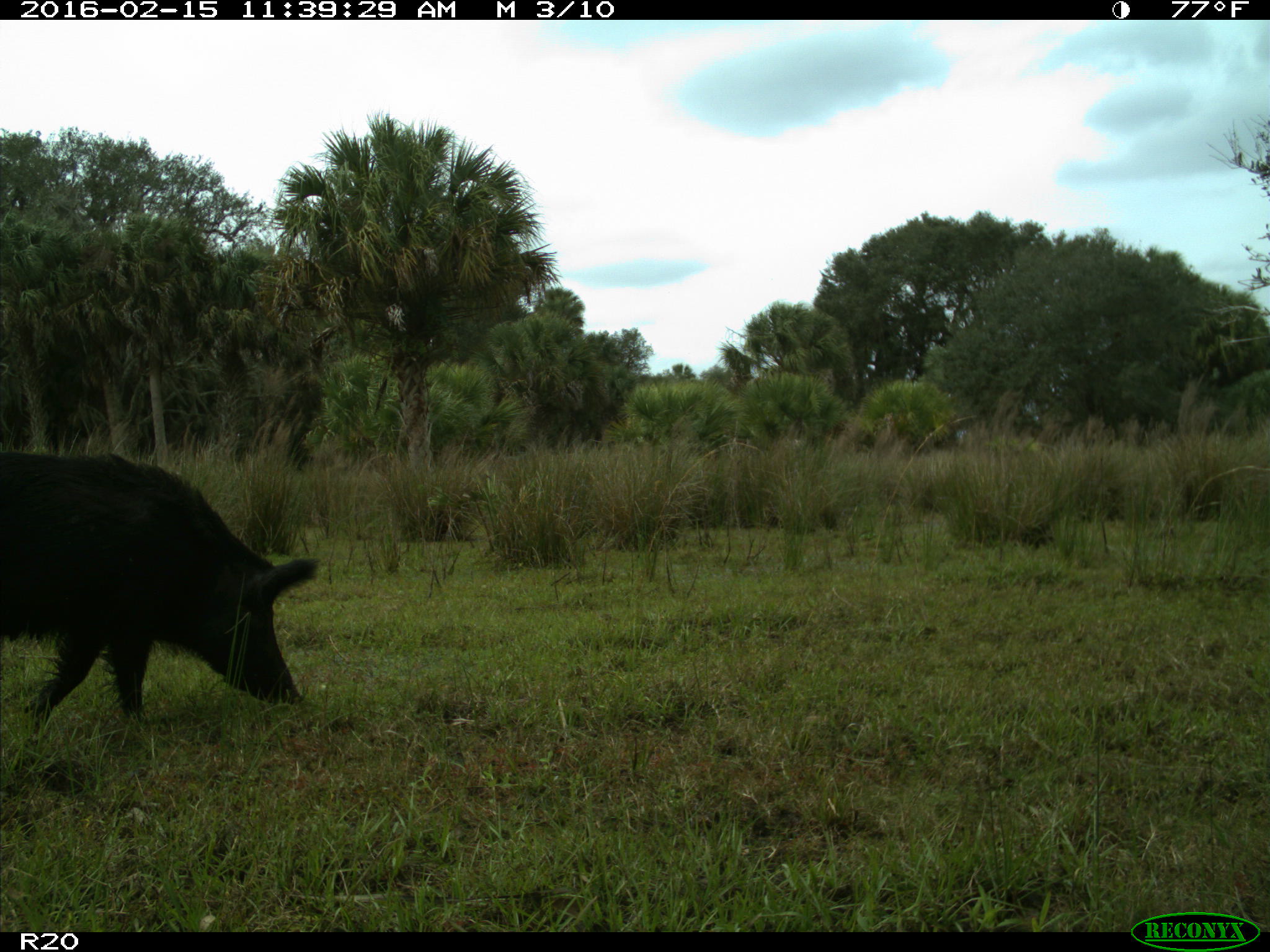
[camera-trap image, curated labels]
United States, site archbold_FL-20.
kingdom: Animalia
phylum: Chordata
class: Mammalia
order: Artiodactyla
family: Suidae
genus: Sus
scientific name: Sus scrofa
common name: wild boar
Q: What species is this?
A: Sus scrofa (wild boar).